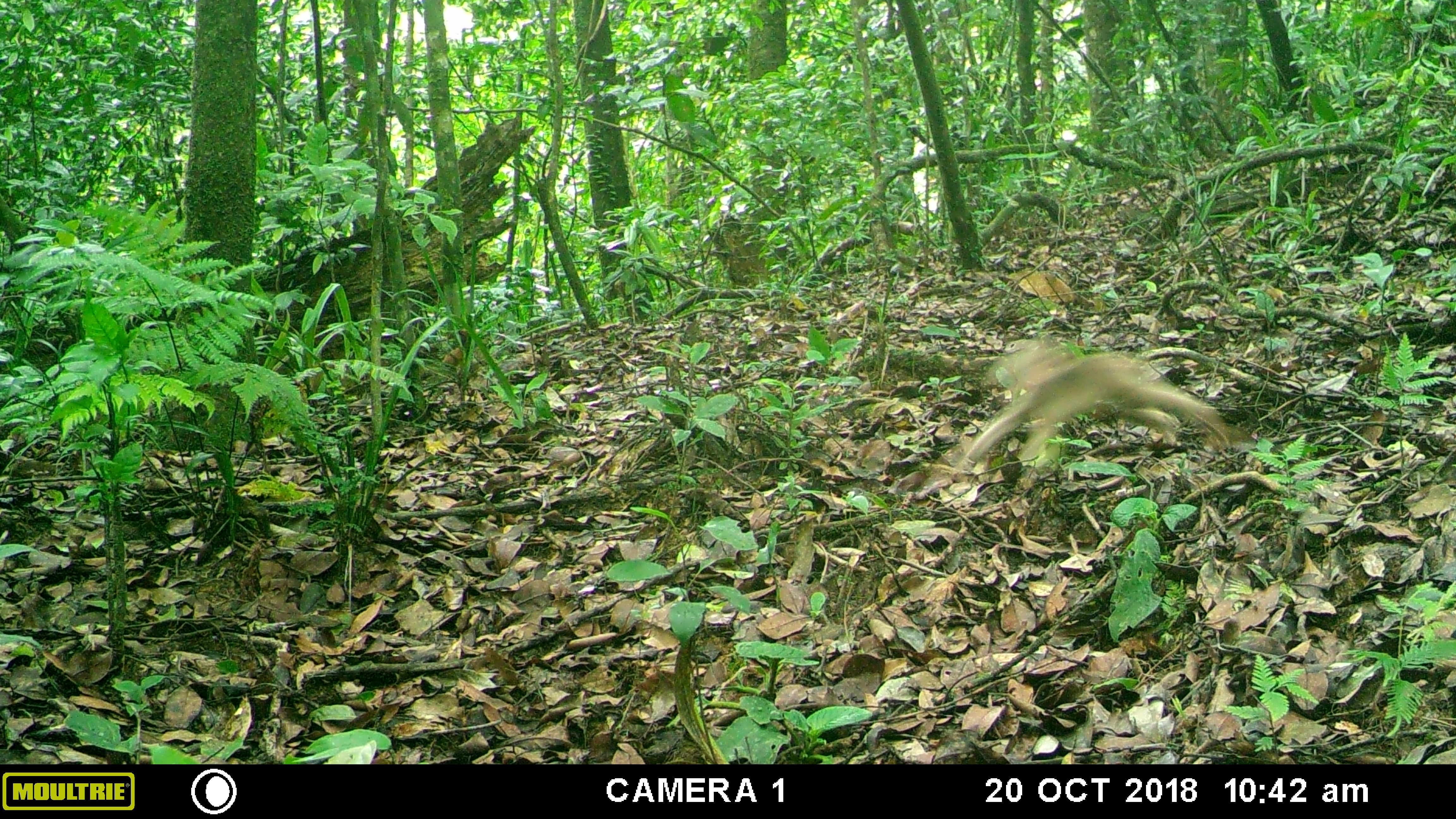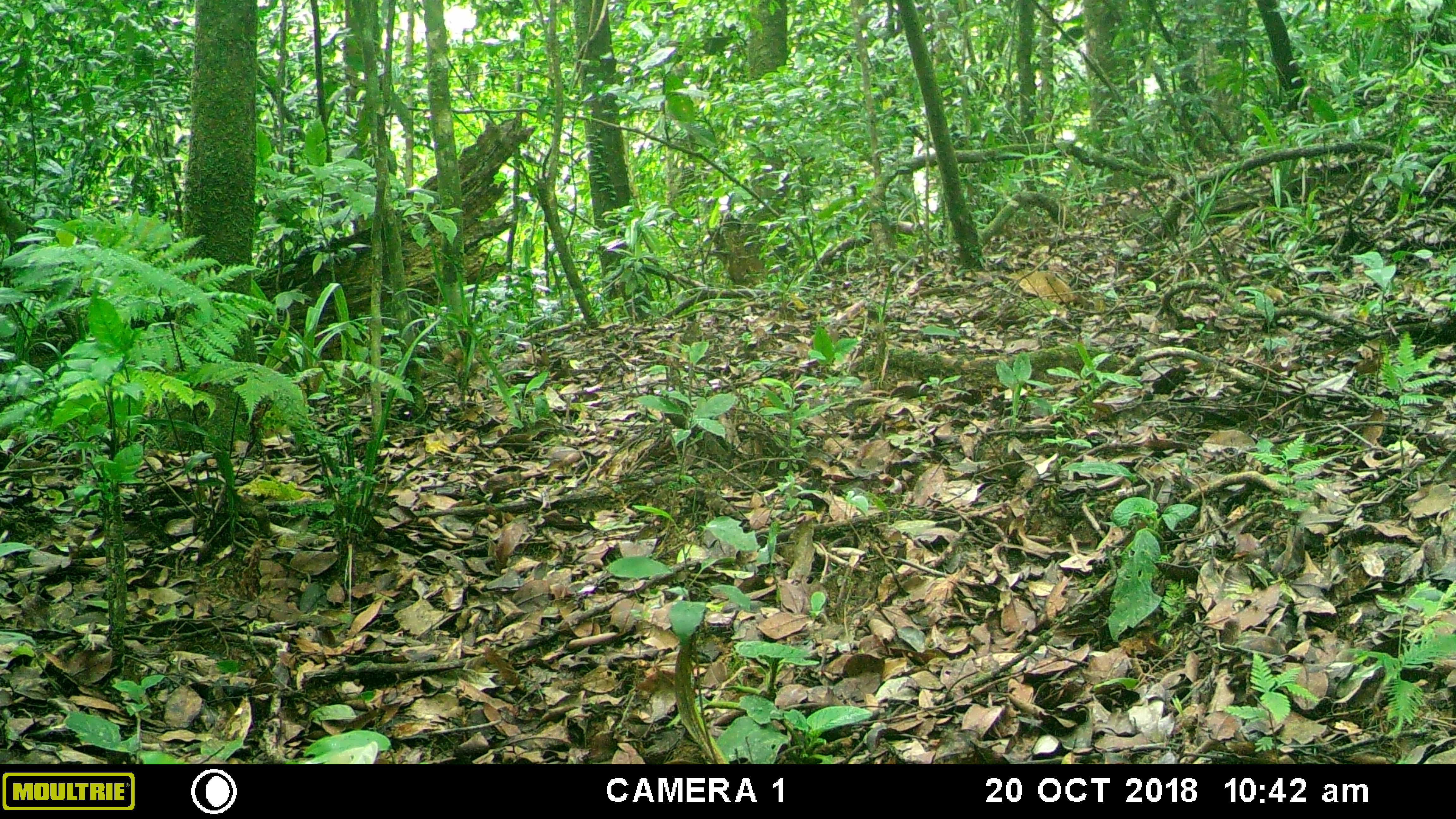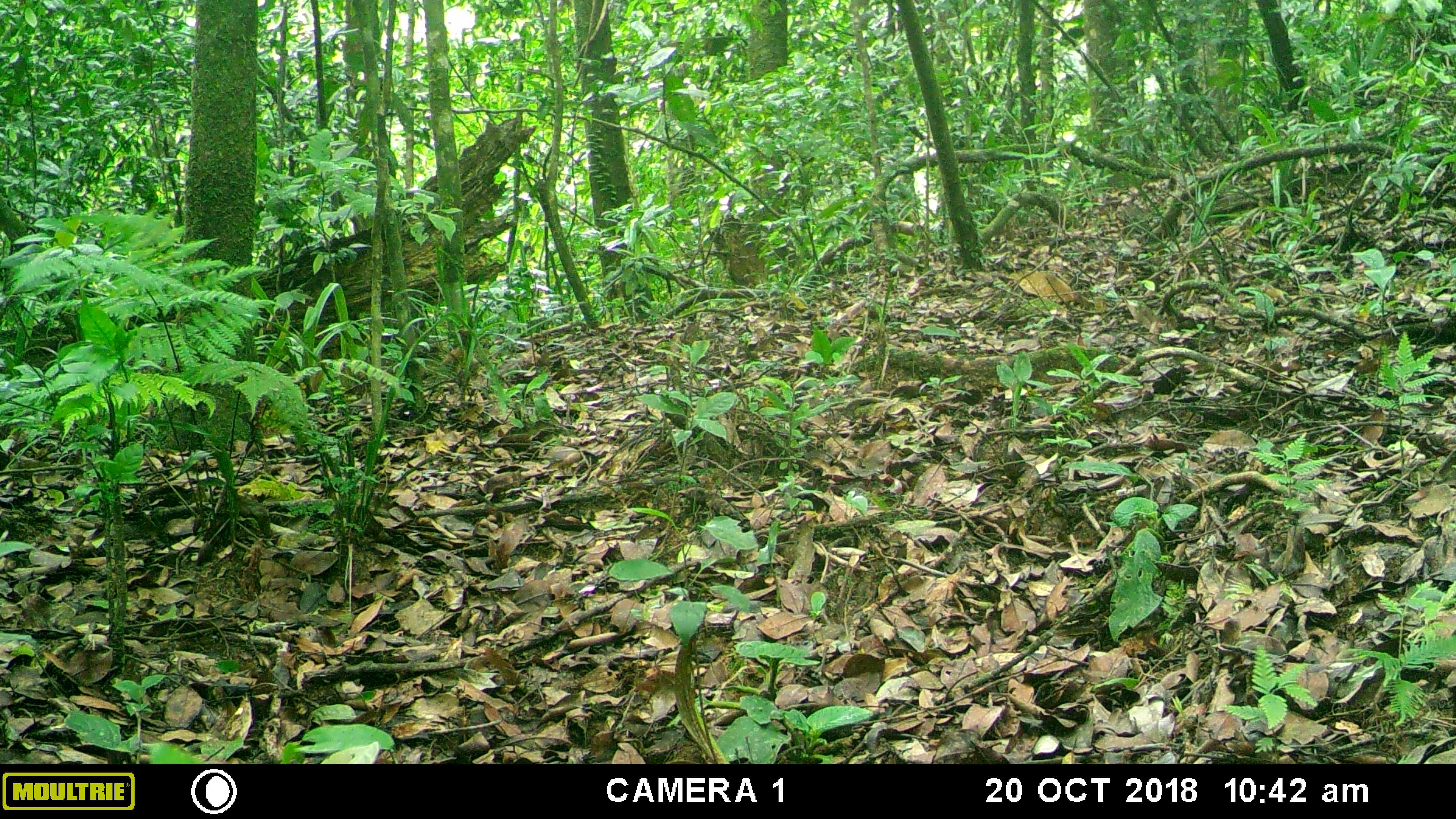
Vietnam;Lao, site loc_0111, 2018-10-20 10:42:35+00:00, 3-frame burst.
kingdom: Animalia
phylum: Chordata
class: Mammalia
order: Primates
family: Cercopithecidae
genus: Macaca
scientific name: Macaca arctoides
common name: stump-tailed macaque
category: stump tailed macaque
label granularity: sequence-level